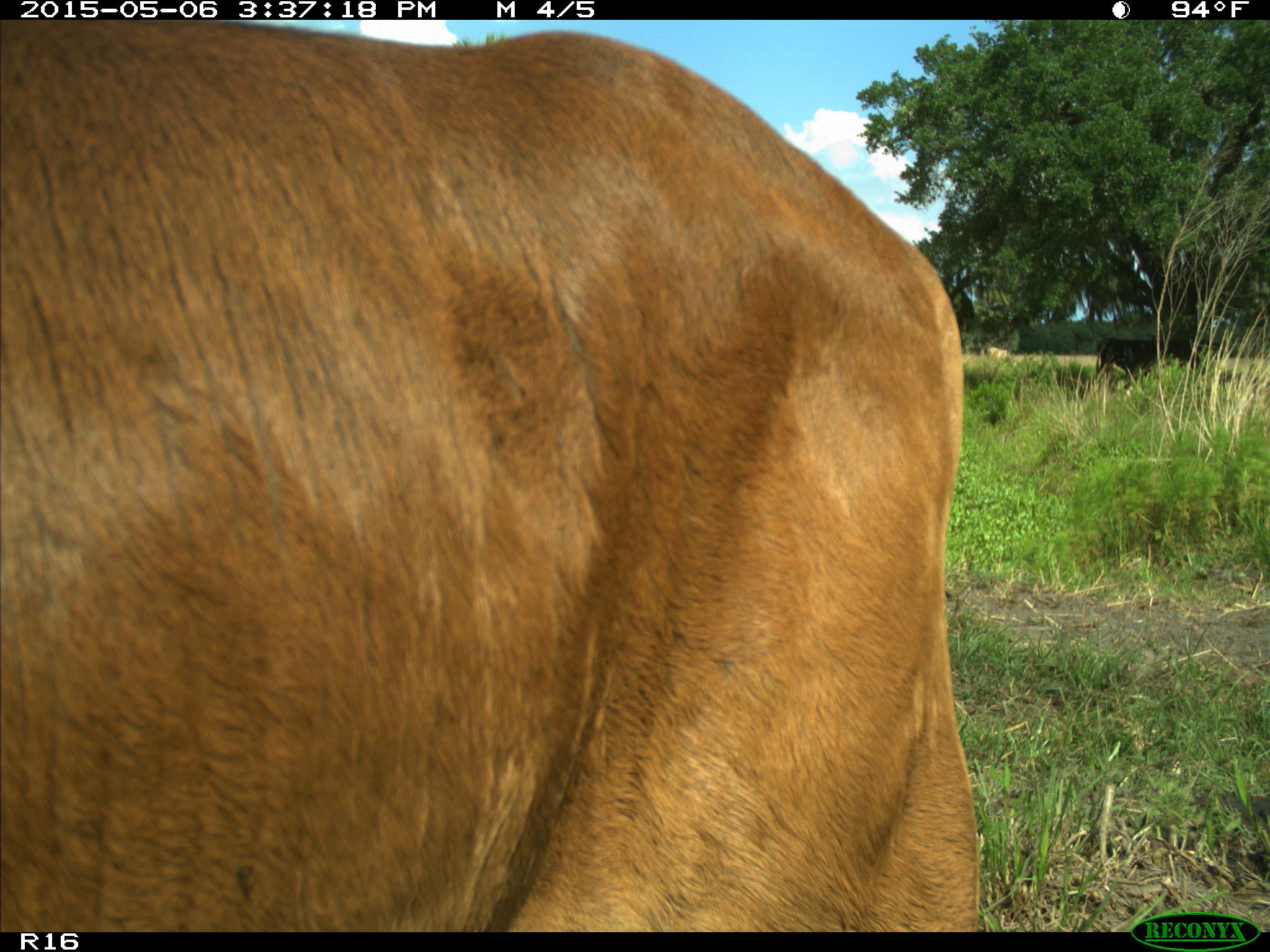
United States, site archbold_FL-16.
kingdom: Animalia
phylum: Chordata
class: Mammalia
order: Artiodactyla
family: Bovidae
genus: Bos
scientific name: Bos taurus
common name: domestic cow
Bos taurus (domestic cow).